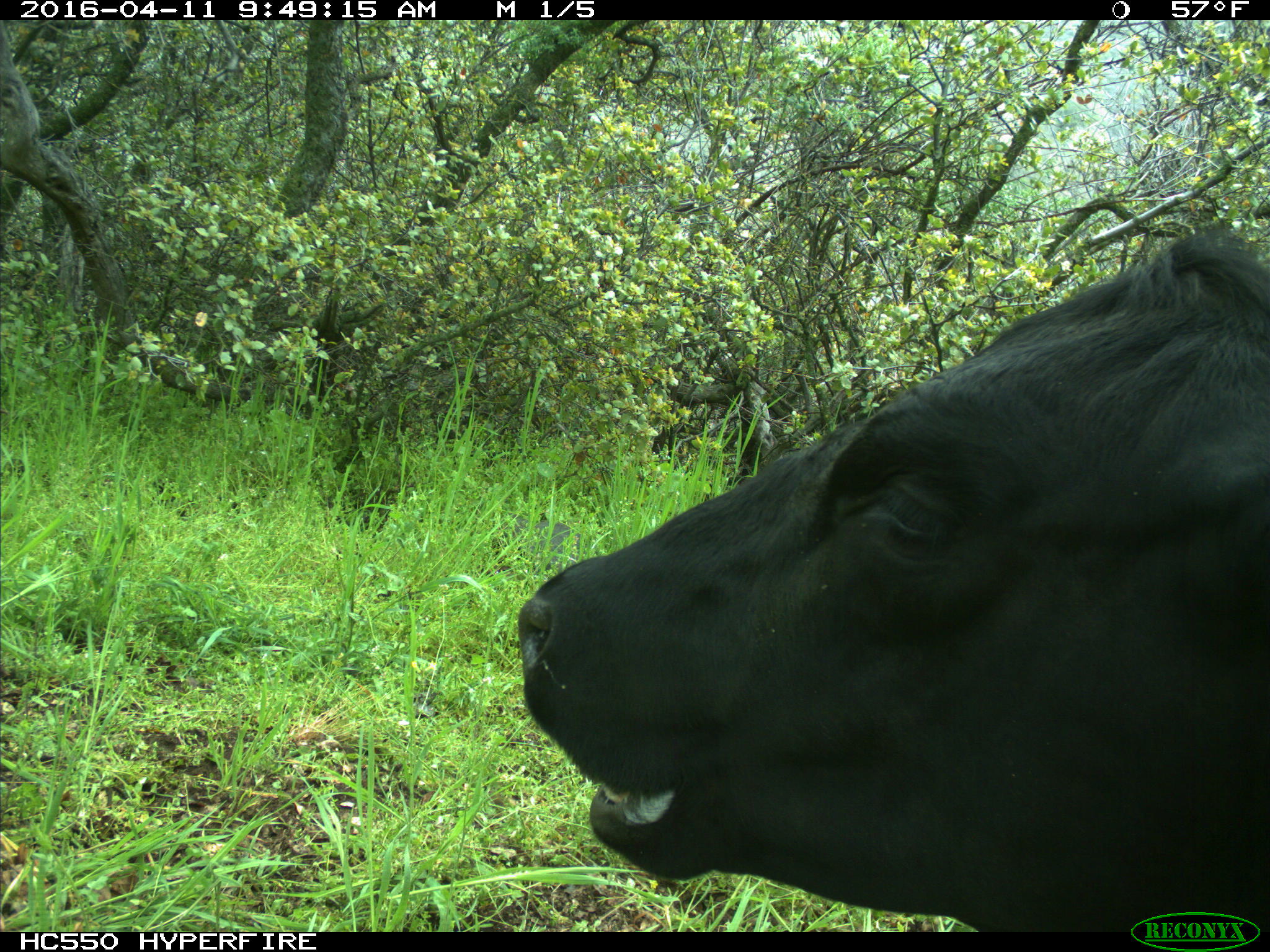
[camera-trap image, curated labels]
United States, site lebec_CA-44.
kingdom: Animalia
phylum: Chordata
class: Mammalia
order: Artiodactyla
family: Bovidae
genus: Bos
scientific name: Bos taurus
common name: domestic cow